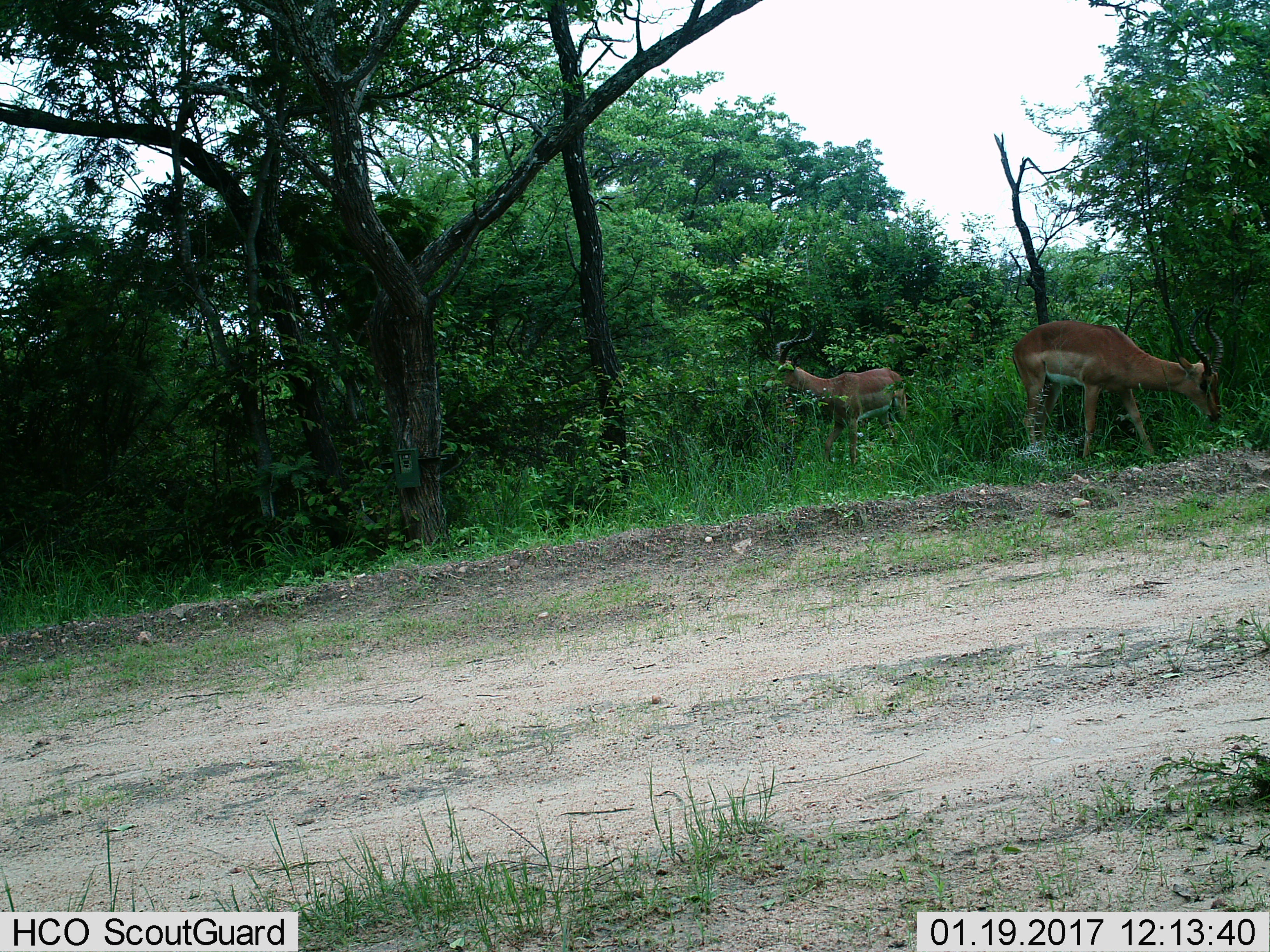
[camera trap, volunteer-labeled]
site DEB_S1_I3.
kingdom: Animalia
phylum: Chordata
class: Mammalia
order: Artiodactyla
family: Bovidae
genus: Aepyceros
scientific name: Aepyceros melampus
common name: impala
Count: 2.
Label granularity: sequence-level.